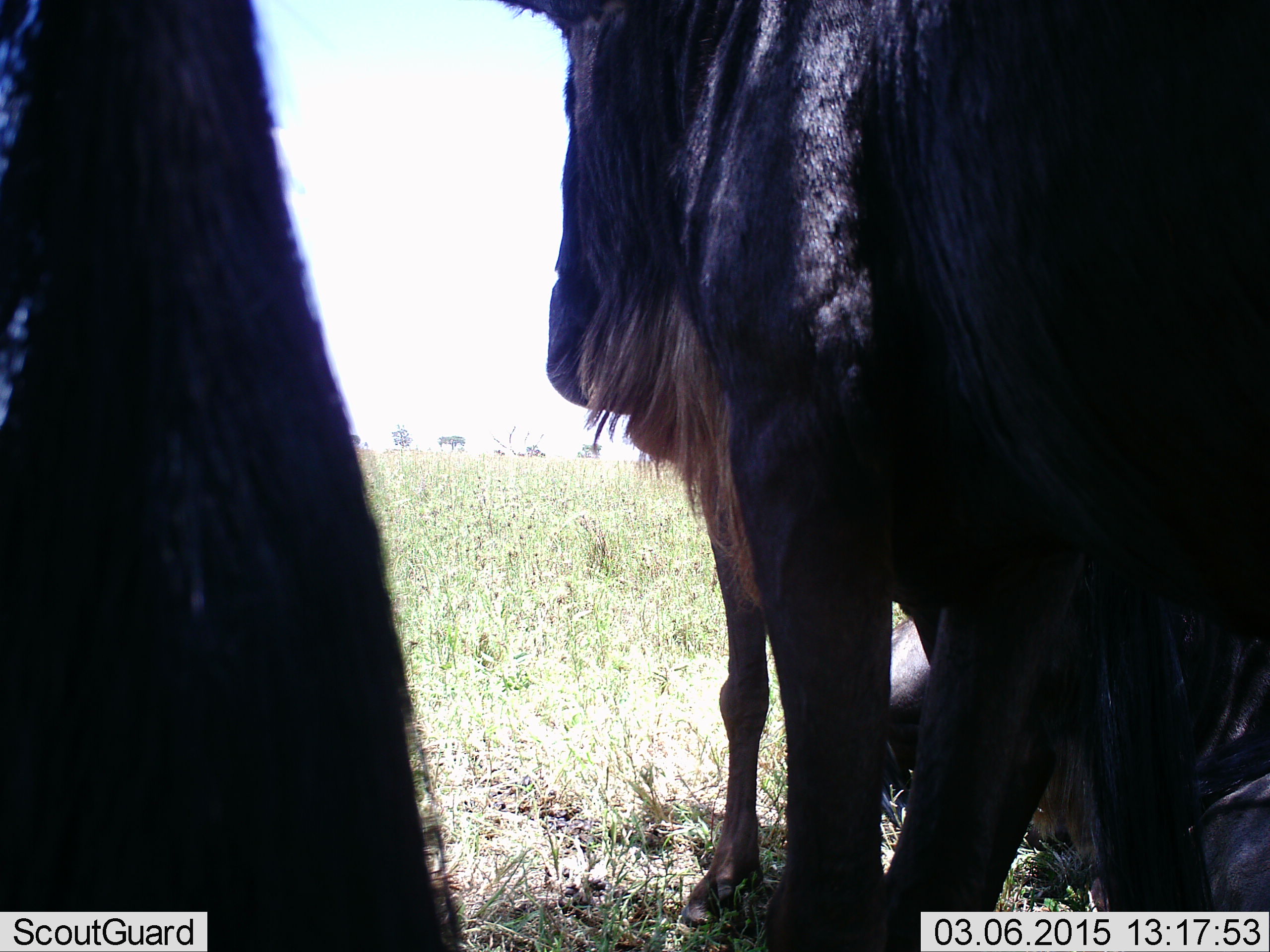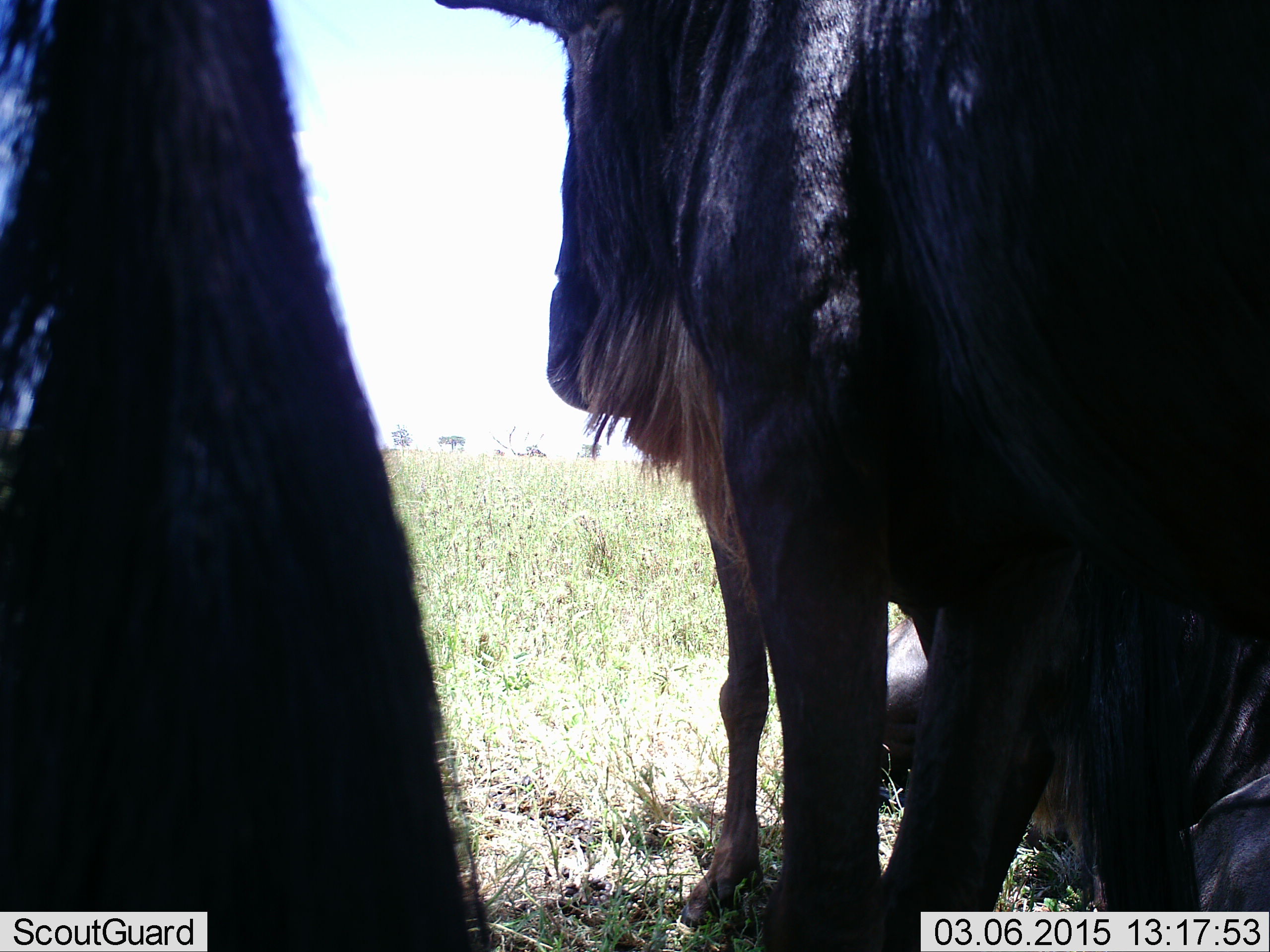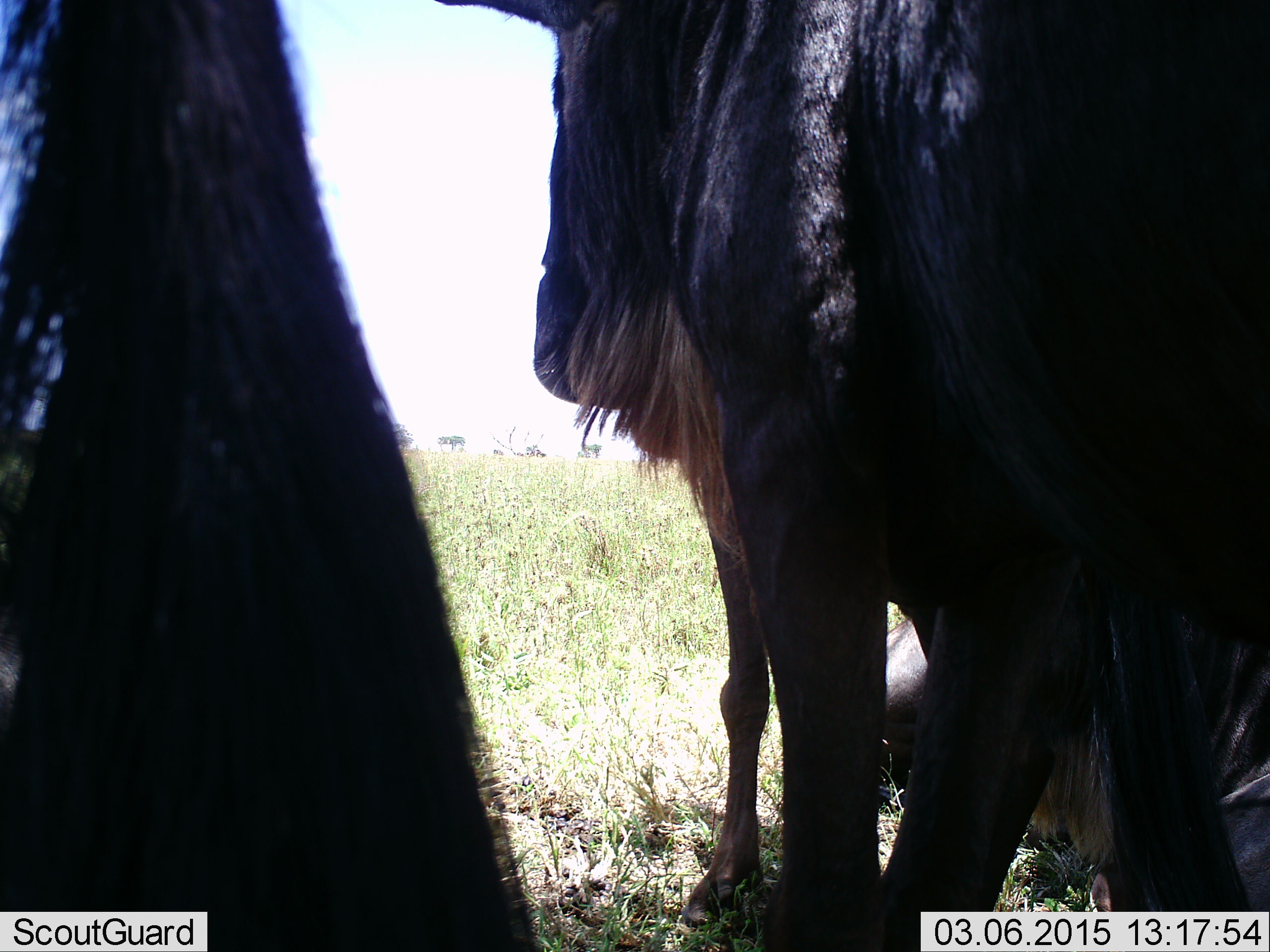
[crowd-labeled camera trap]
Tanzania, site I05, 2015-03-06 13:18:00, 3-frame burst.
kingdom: Animalia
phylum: Chordata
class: Mammalia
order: Artiodactyla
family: Bovidae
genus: Connochaetes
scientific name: Connochaetes taurinus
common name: blue wildebeest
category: wildebeest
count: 3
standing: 90%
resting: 50%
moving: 0%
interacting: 0%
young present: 0%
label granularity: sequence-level